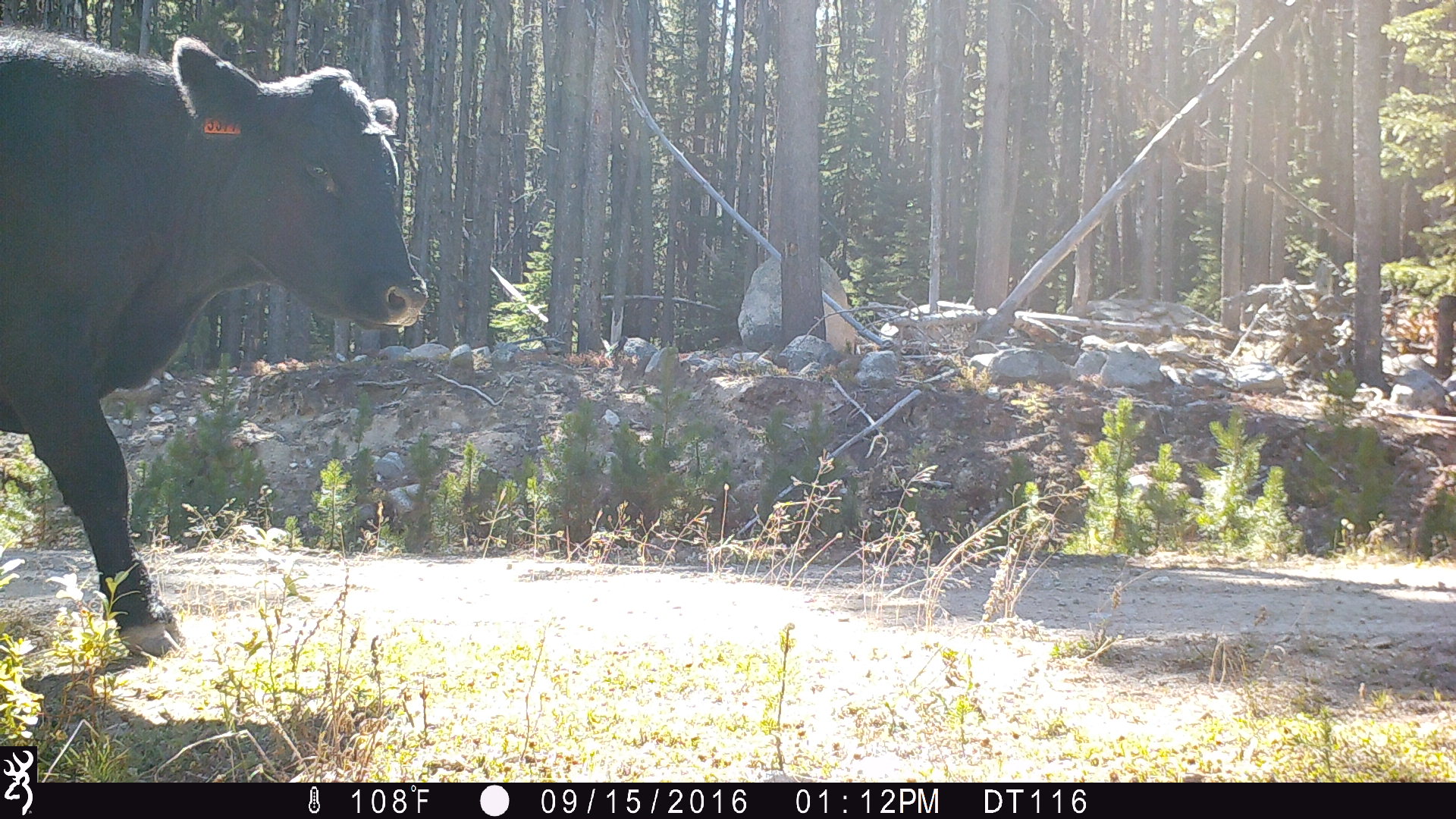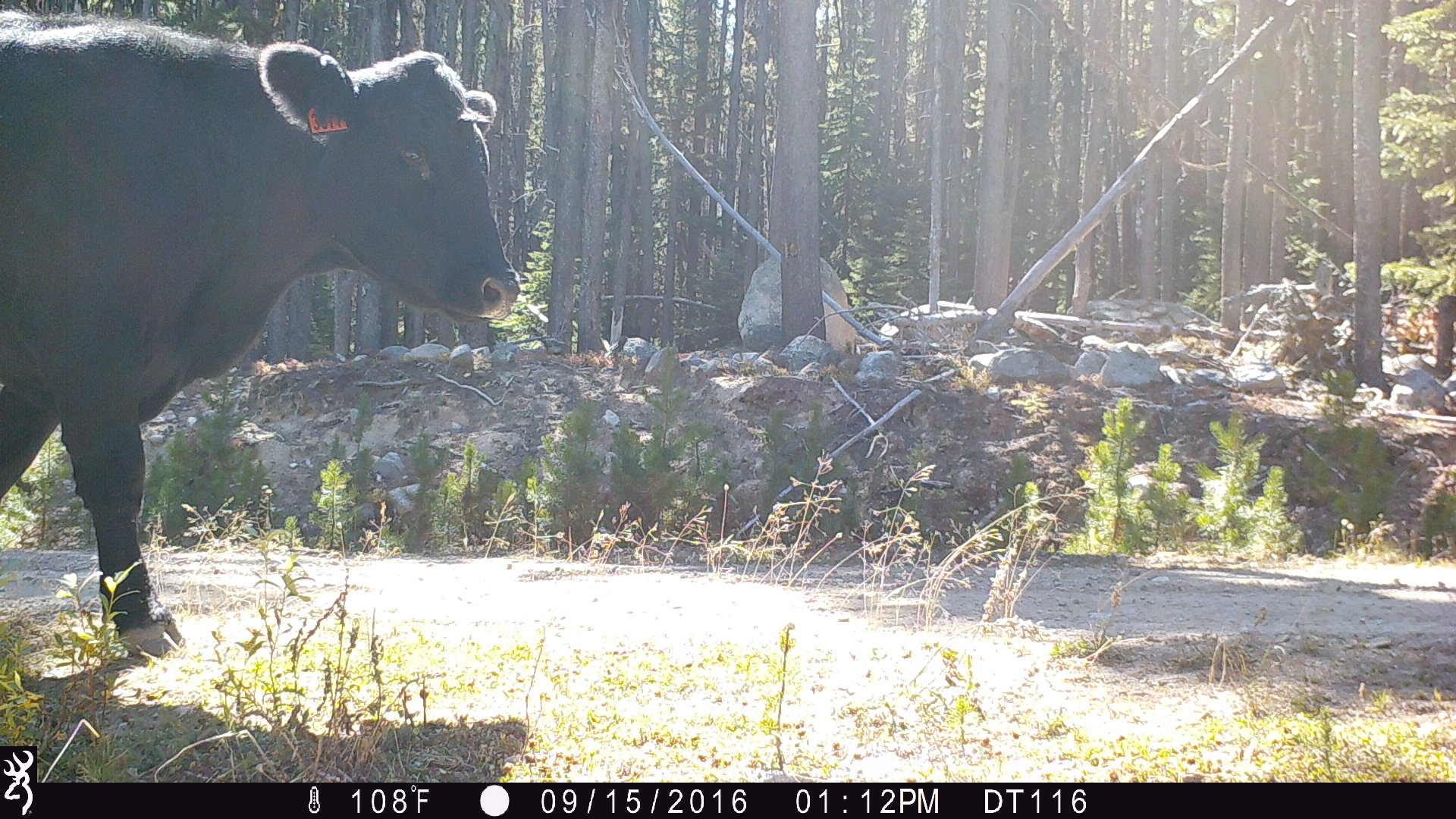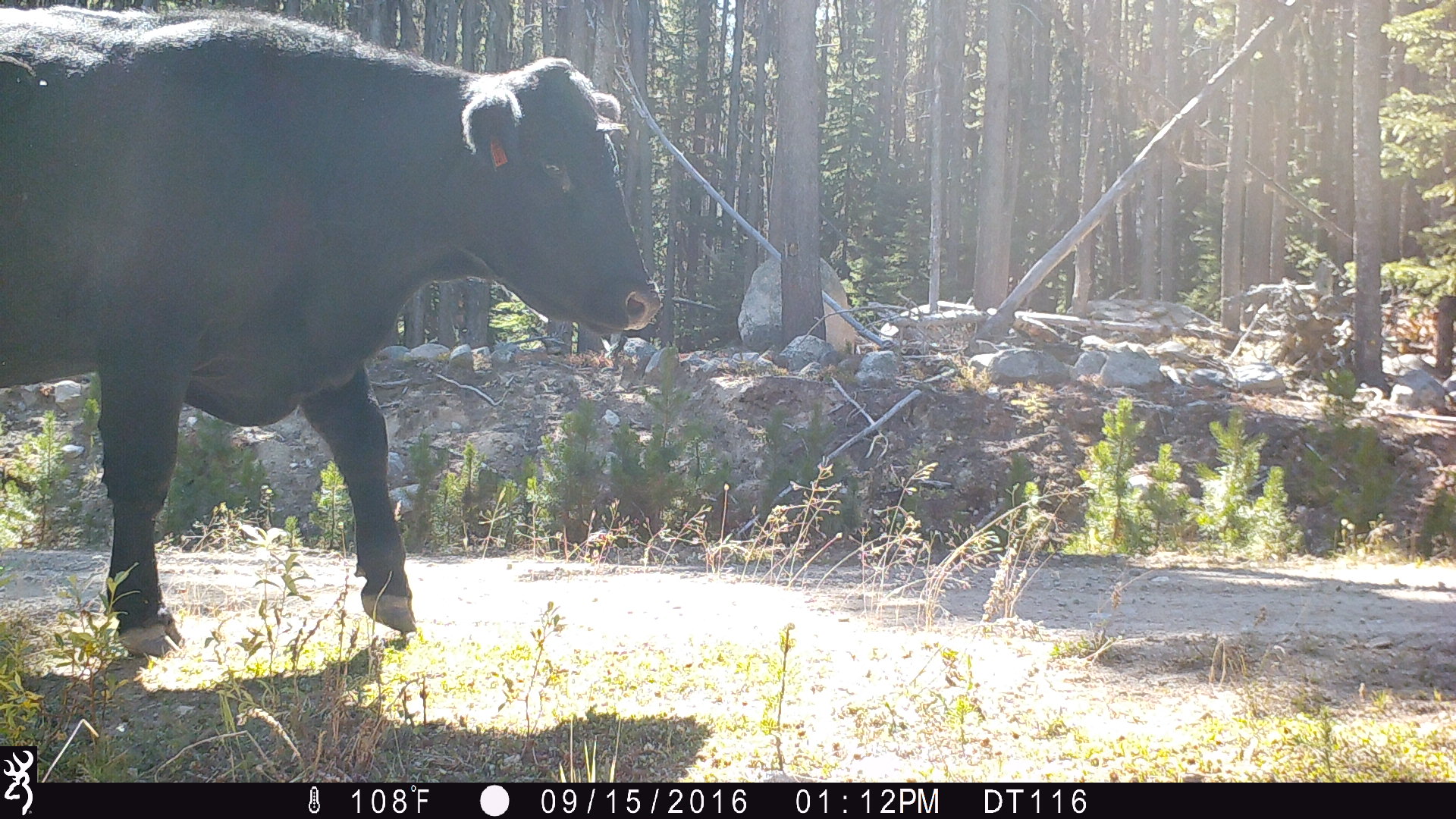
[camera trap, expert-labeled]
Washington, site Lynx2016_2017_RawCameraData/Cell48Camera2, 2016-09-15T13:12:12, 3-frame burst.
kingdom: Animalia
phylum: Chordata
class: Mammalia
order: Artiodactyla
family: Bovidae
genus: Bos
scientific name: Bos taurus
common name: domestic cattle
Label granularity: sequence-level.